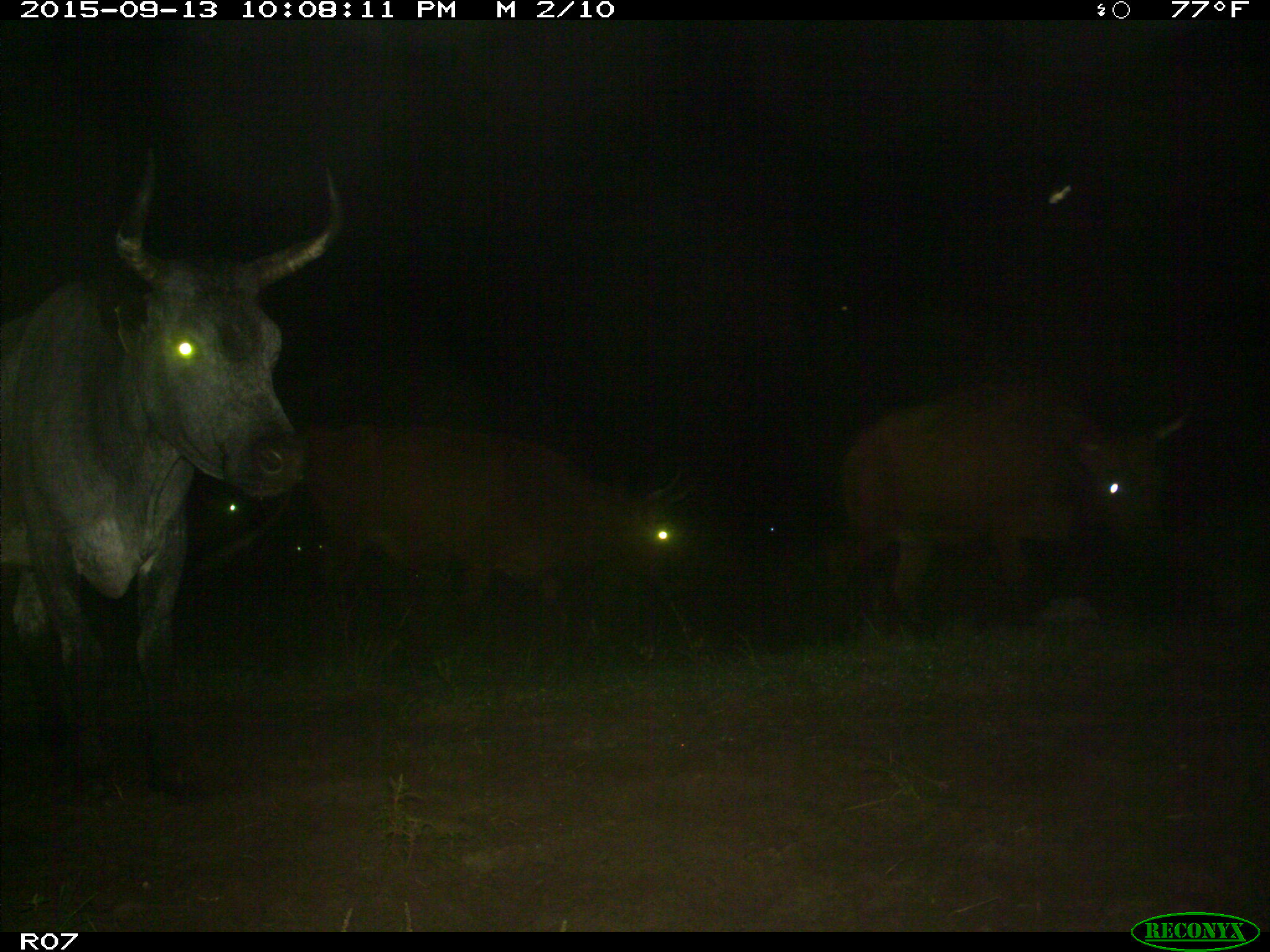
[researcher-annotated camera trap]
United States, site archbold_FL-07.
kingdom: Animalia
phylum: Chordata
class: Mammalia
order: Artiodactyla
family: Bovidae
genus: Bos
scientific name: Bos taurus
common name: domestic cow